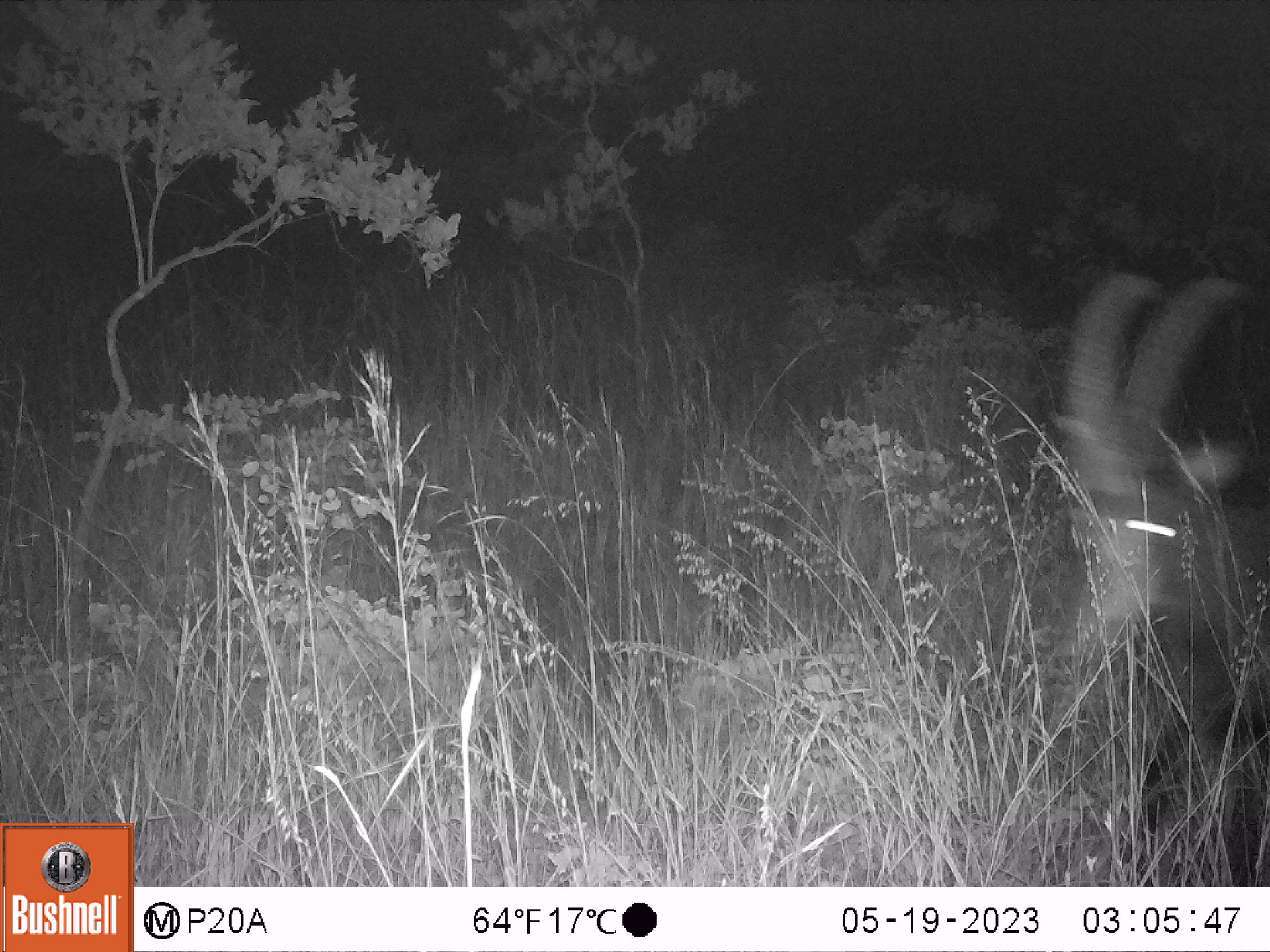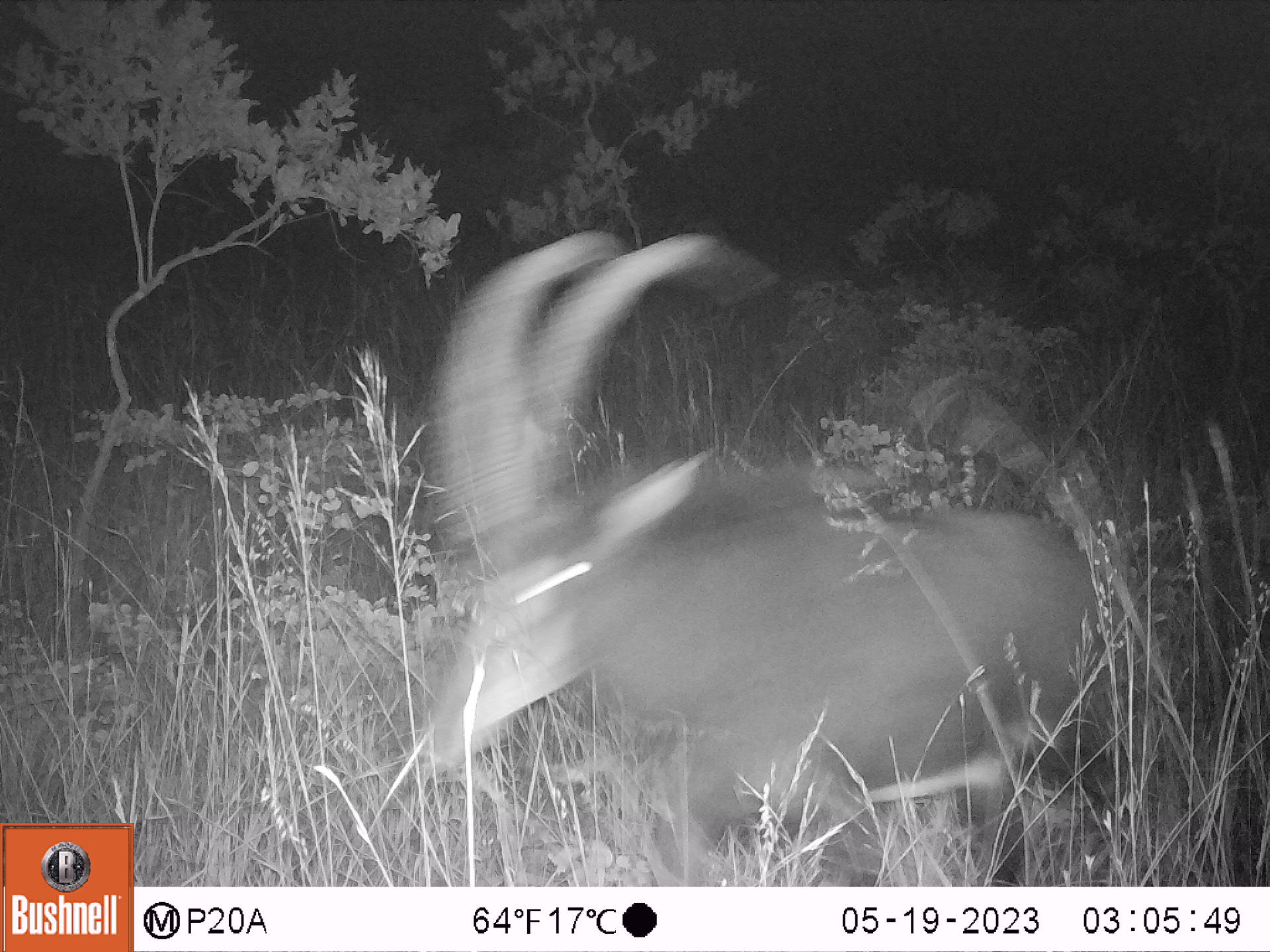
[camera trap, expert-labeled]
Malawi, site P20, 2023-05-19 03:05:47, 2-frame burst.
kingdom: Animalia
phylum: Chordata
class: Mammalia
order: Artiodactyla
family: Bovidae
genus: Hippotragus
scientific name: Hippotragus niger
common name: sable antelope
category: sable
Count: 1.